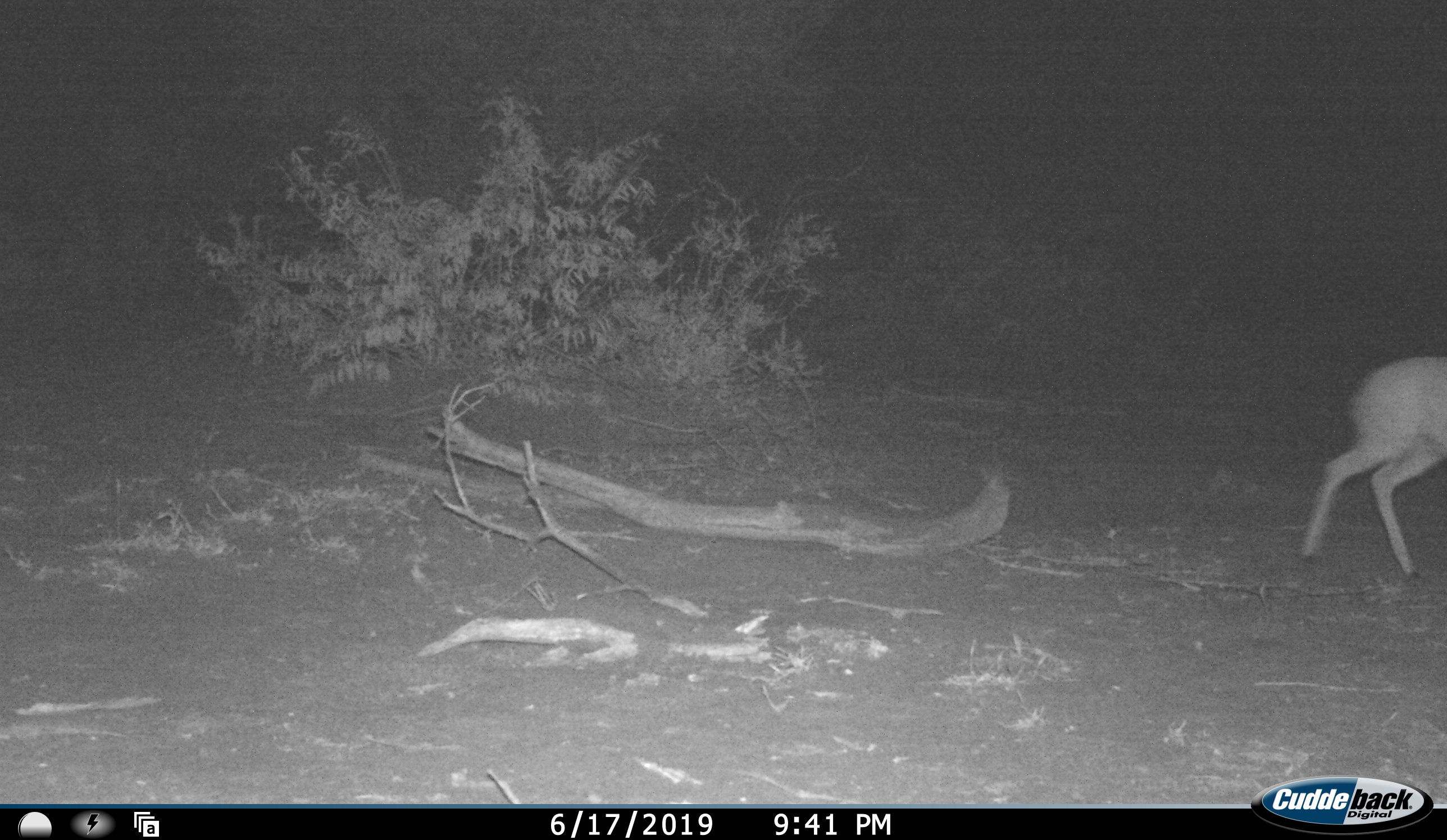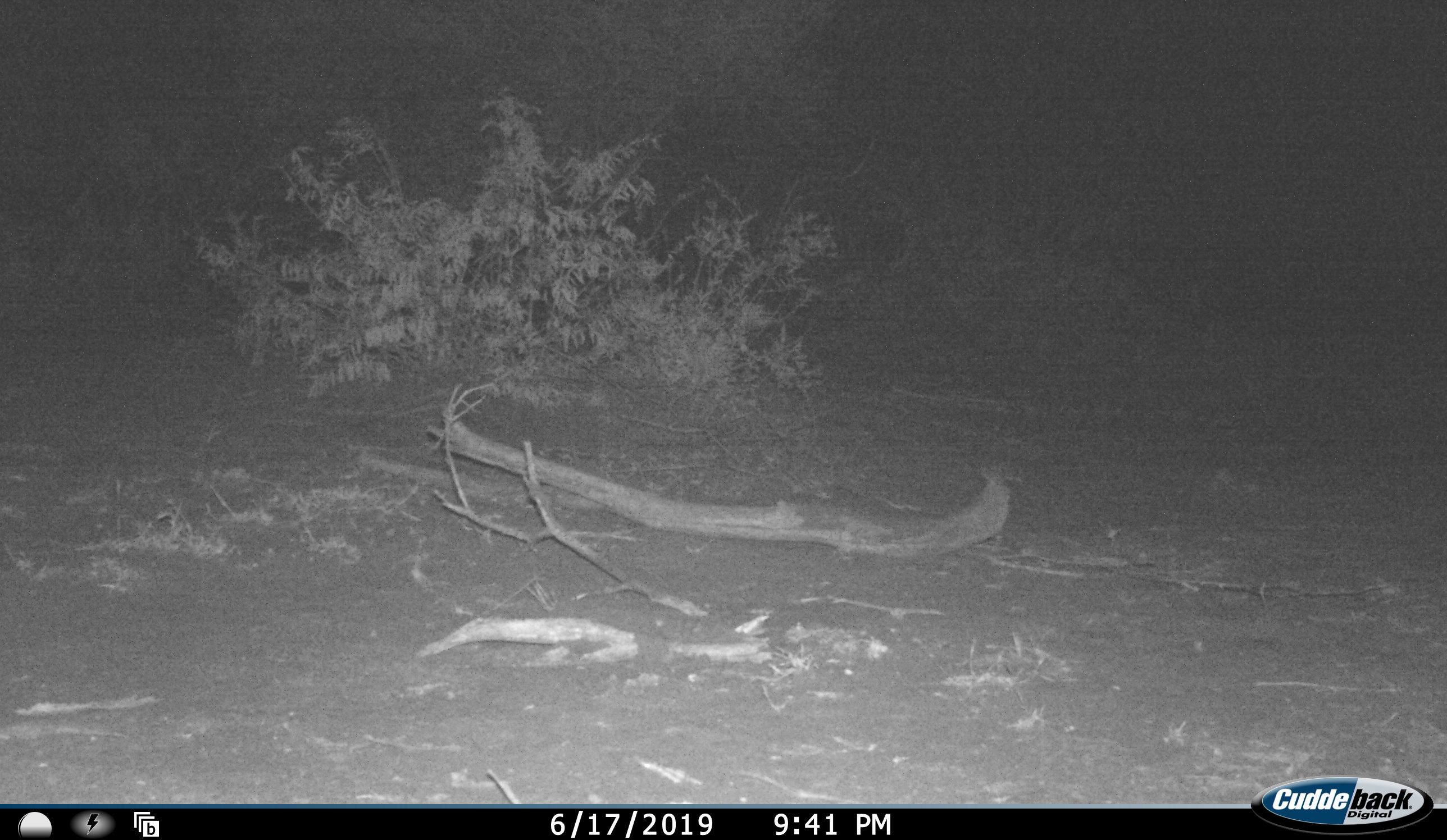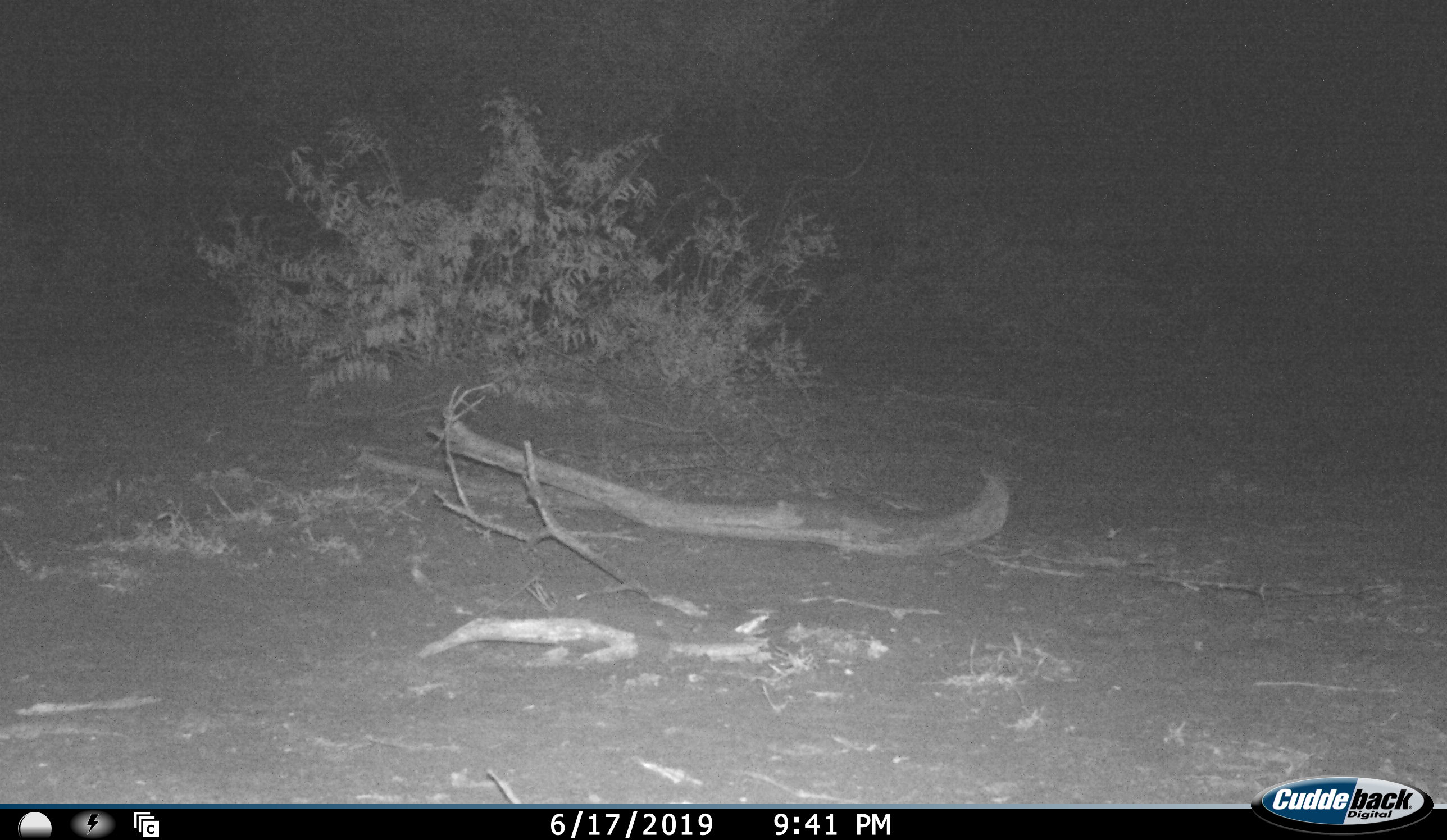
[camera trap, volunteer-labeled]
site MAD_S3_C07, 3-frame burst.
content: unidentified animal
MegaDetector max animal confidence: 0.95